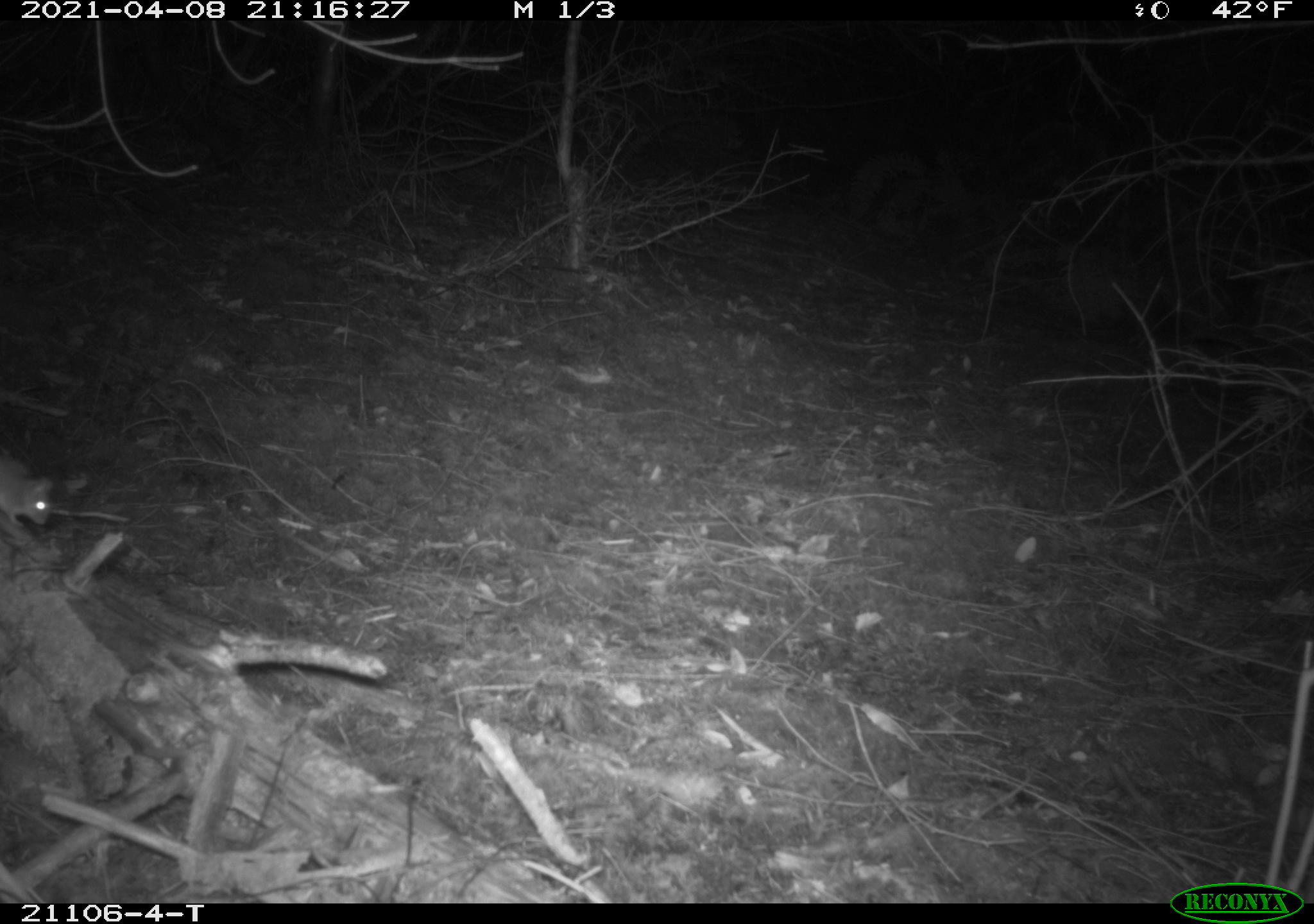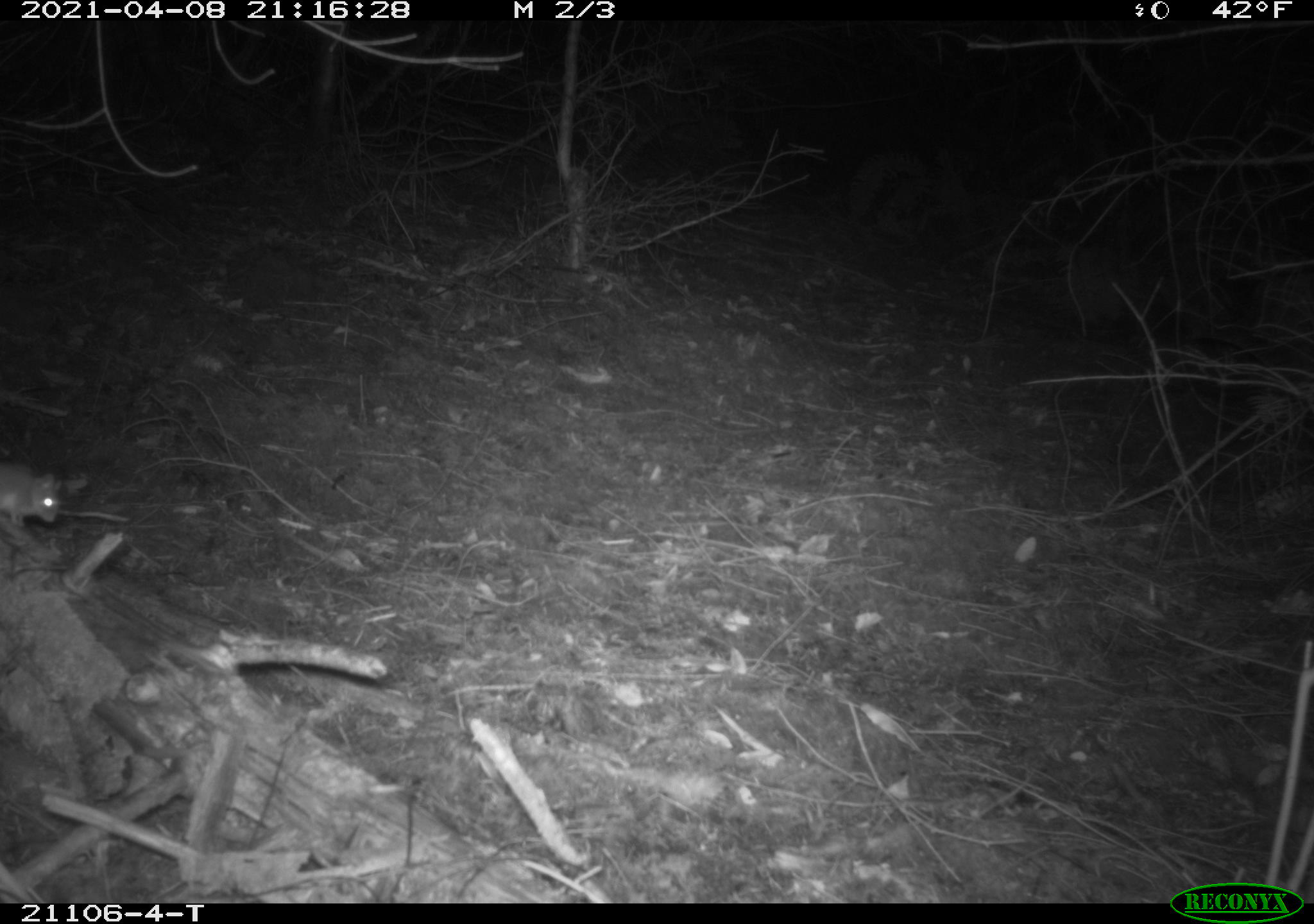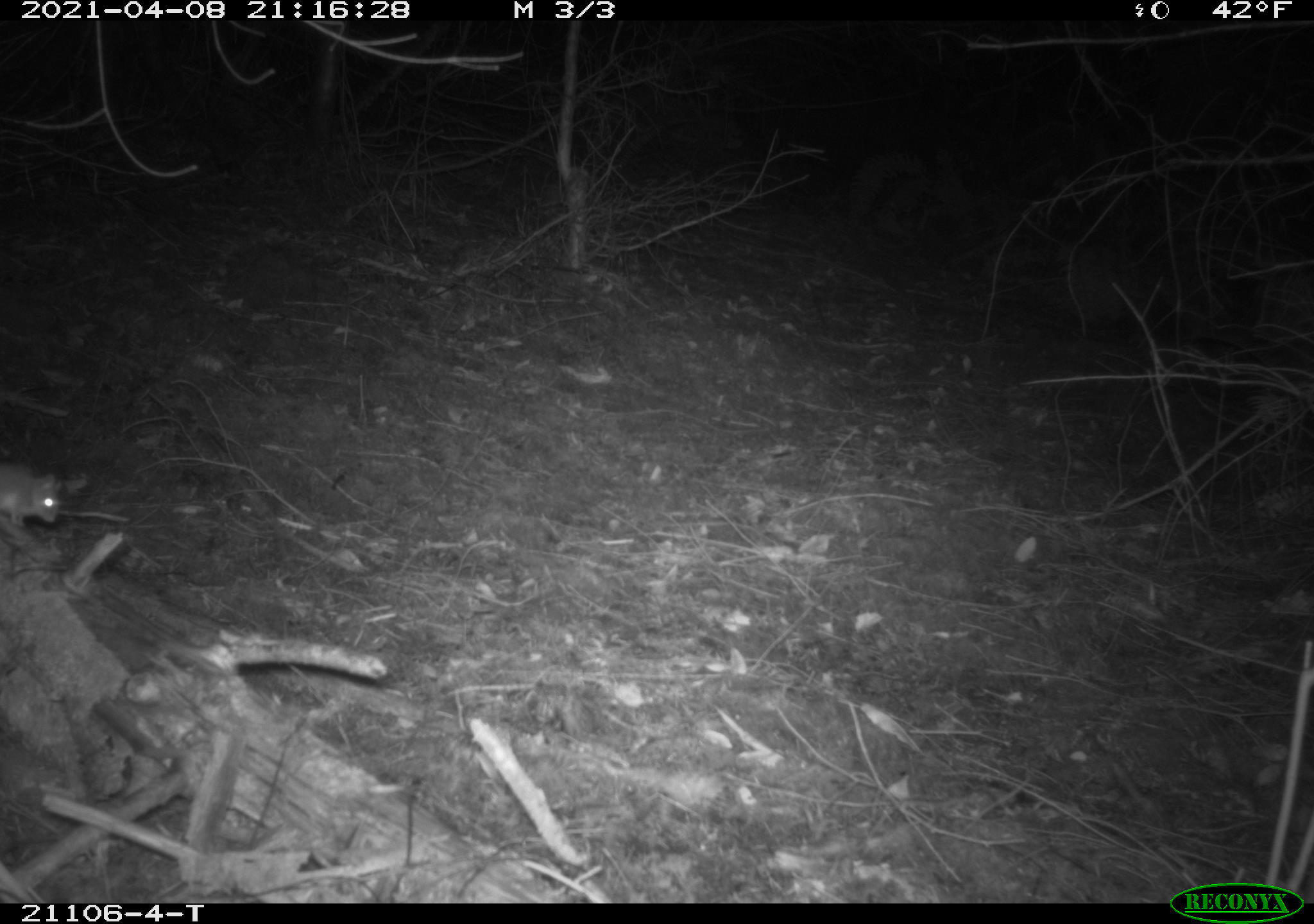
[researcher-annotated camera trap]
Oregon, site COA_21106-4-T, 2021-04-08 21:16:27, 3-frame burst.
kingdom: Animalia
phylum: Chordata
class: Mammalia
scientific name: Mammalia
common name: small mammal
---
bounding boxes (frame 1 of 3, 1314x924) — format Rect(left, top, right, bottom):
small mammal: Rect(0, 431, 69, 550)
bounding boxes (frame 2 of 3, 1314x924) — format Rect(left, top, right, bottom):
small mammal: Rect(0, 436, 83, 545)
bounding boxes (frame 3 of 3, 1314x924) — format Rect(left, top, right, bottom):
small mammal: Rect(0, 428, 87, 555)